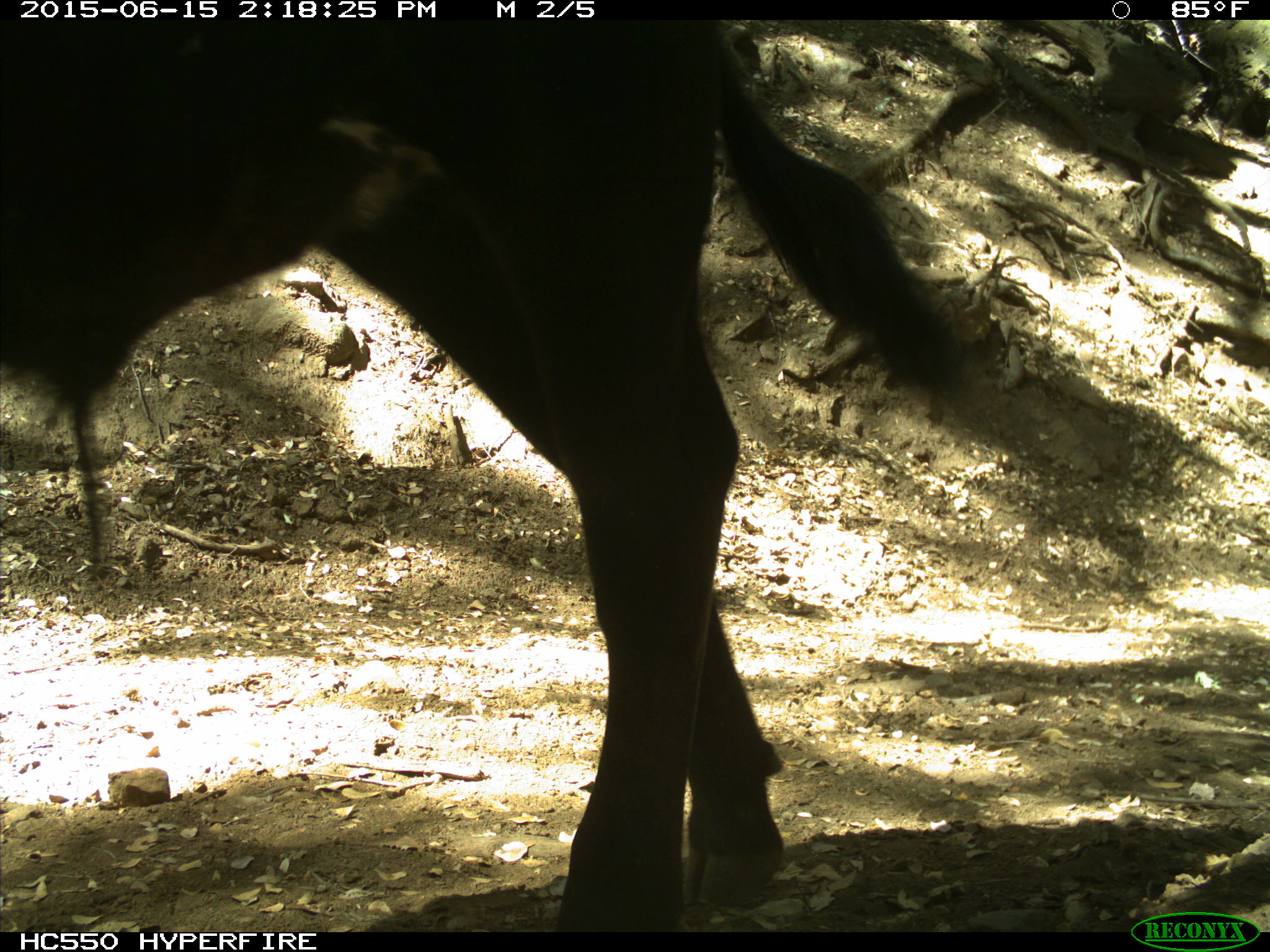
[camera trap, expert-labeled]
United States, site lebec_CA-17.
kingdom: Animalia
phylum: Chordata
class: Mammalia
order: Artiodactyla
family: Bovidae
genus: Bos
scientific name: Bos taurus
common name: domestic cow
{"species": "Bos taurus (domestic cow)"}